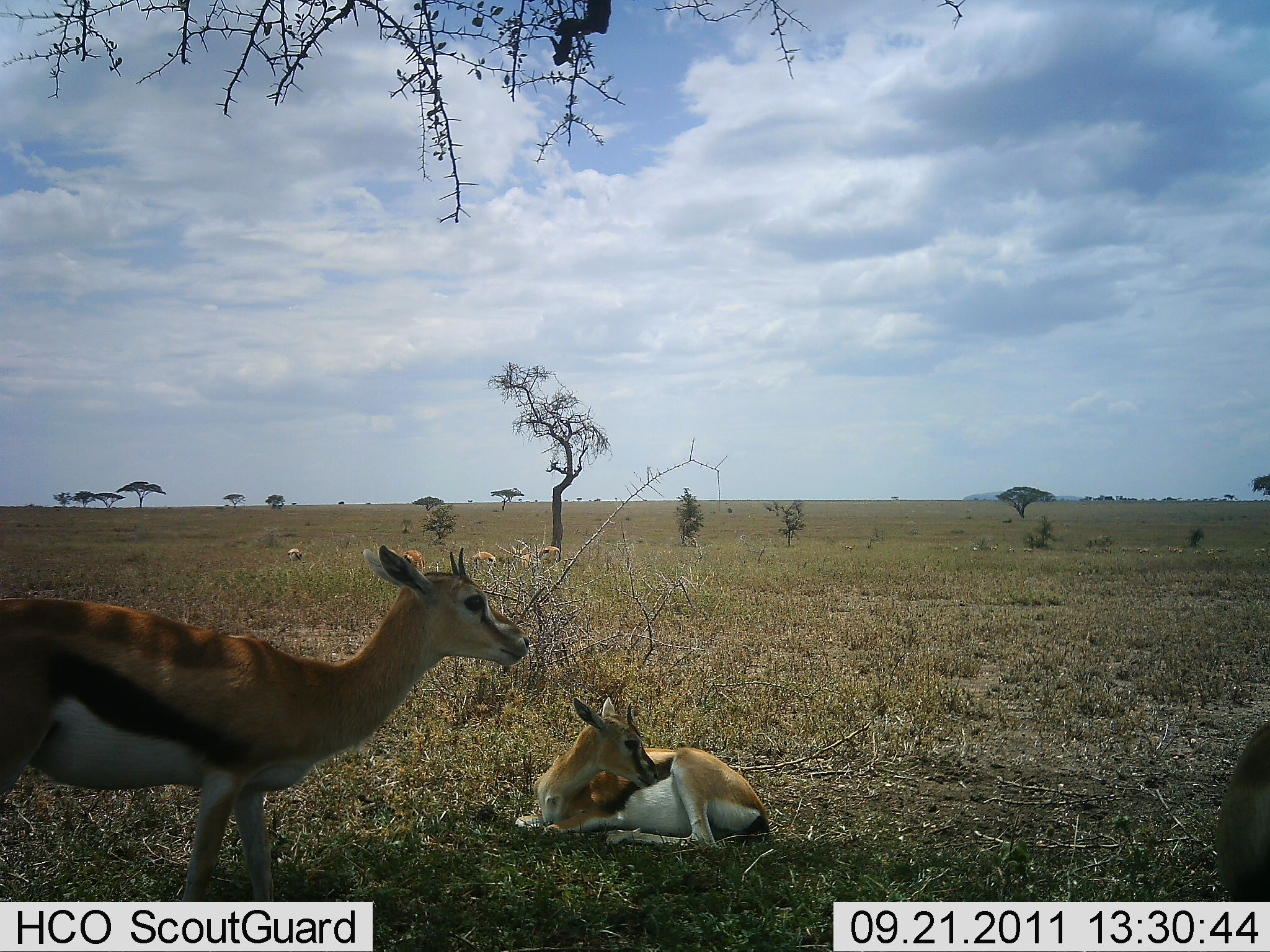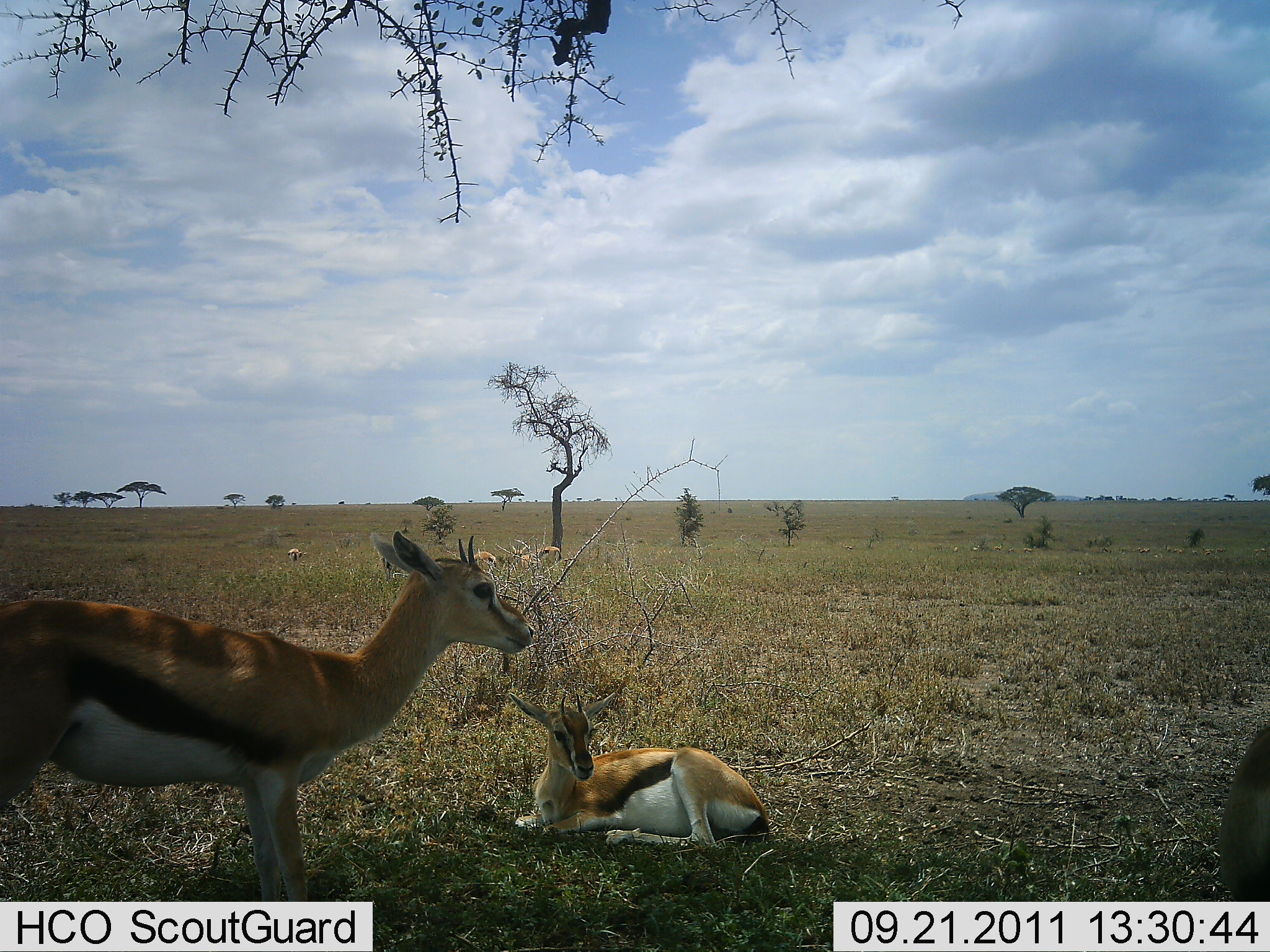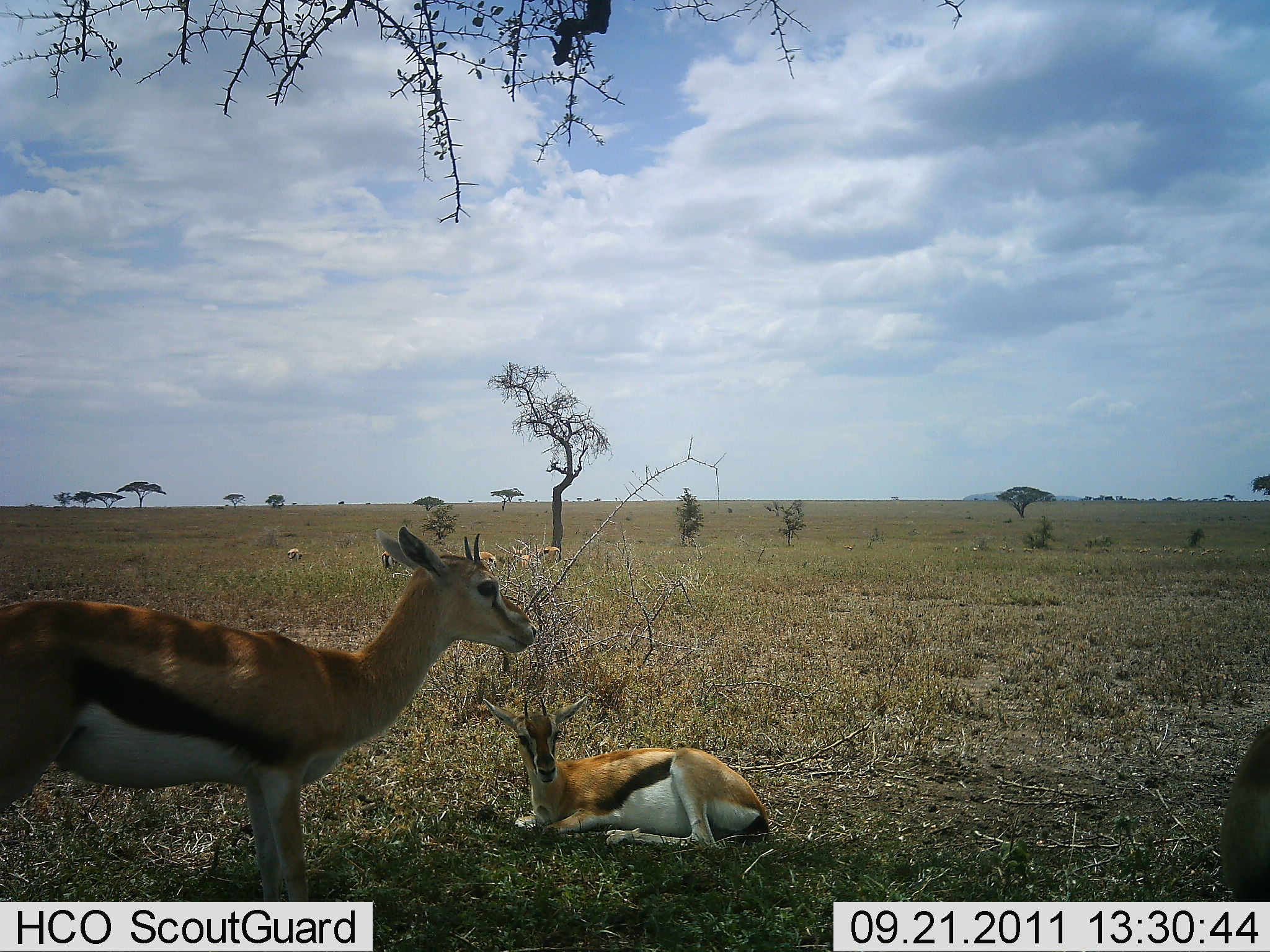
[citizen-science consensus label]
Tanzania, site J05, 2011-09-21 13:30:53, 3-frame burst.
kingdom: Animalia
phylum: Chordata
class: Mammalia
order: Artiodactyla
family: Bovidae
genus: Eudorcas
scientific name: Eudorcas thomsonii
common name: thomson's gazelle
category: gazellethomsons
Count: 3.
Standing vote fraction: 73%.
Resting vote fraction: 100%.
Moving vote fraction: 0%.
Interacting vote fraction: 0%.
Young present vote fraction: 18%.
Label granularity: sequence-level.